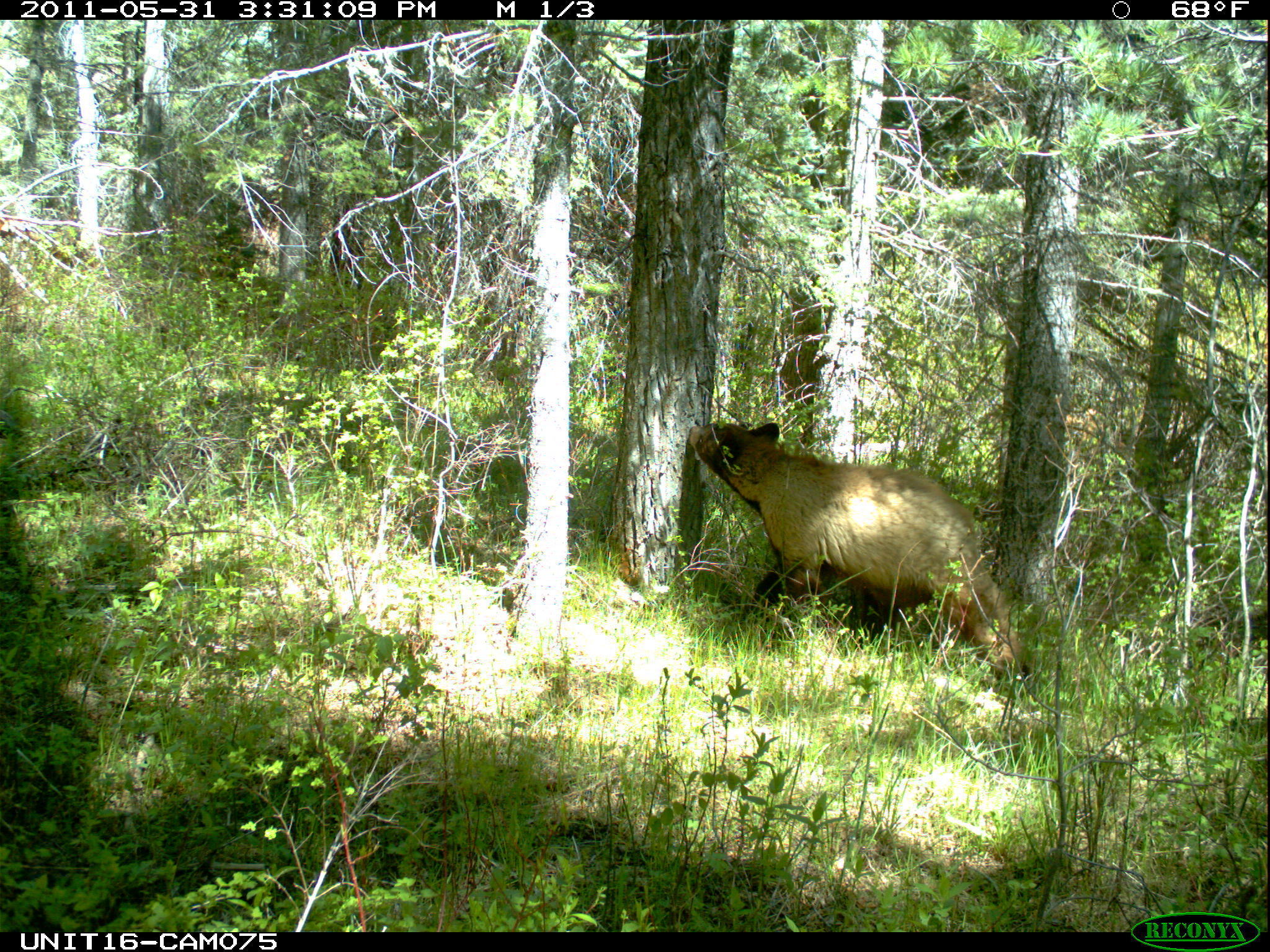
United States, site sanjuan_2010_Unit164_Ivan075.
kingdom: Animalia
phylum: Chordata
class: Mammalia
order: Carnivora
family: Ursidae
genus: Ursus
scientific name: Ursus americanus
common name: american black bear